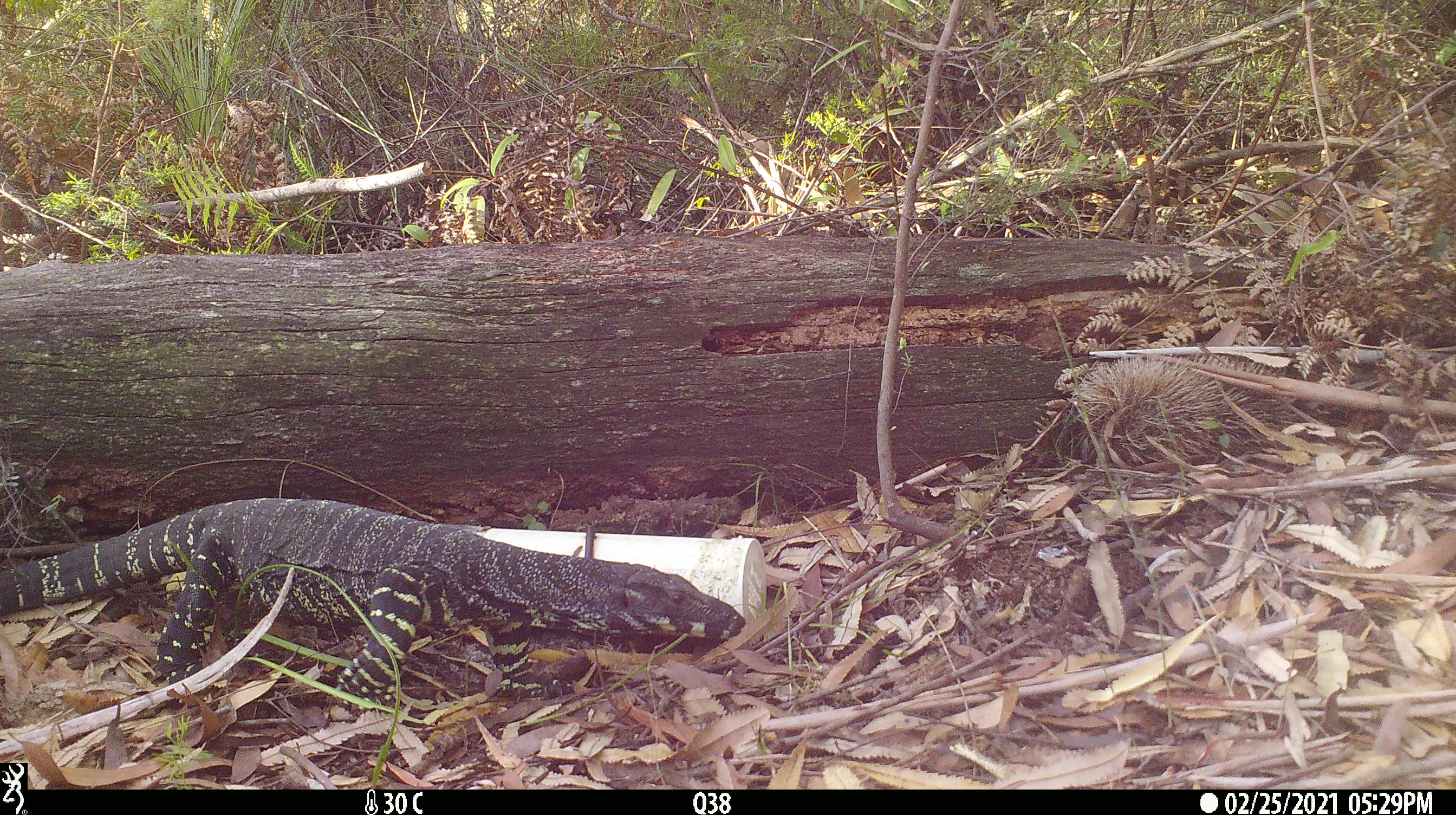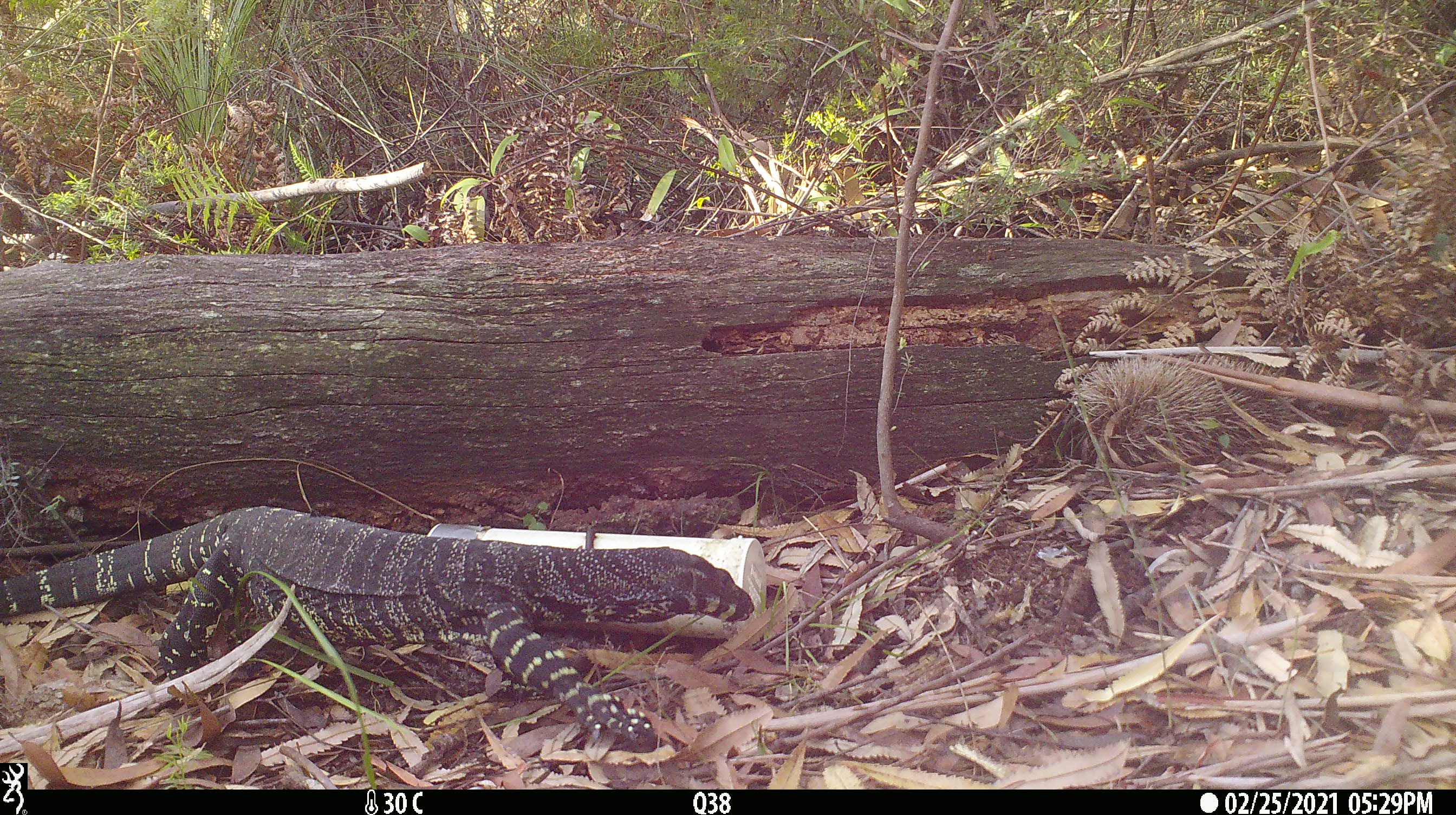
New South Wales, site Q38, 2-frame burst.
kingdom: Animalia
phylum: Chordata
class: Reptilia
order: Squamata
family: Varanidae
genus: Varanus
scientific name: Varanus varius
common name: lace monitor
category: goanna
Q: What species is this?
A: Goanna (lace monitor) (Varanus varius).